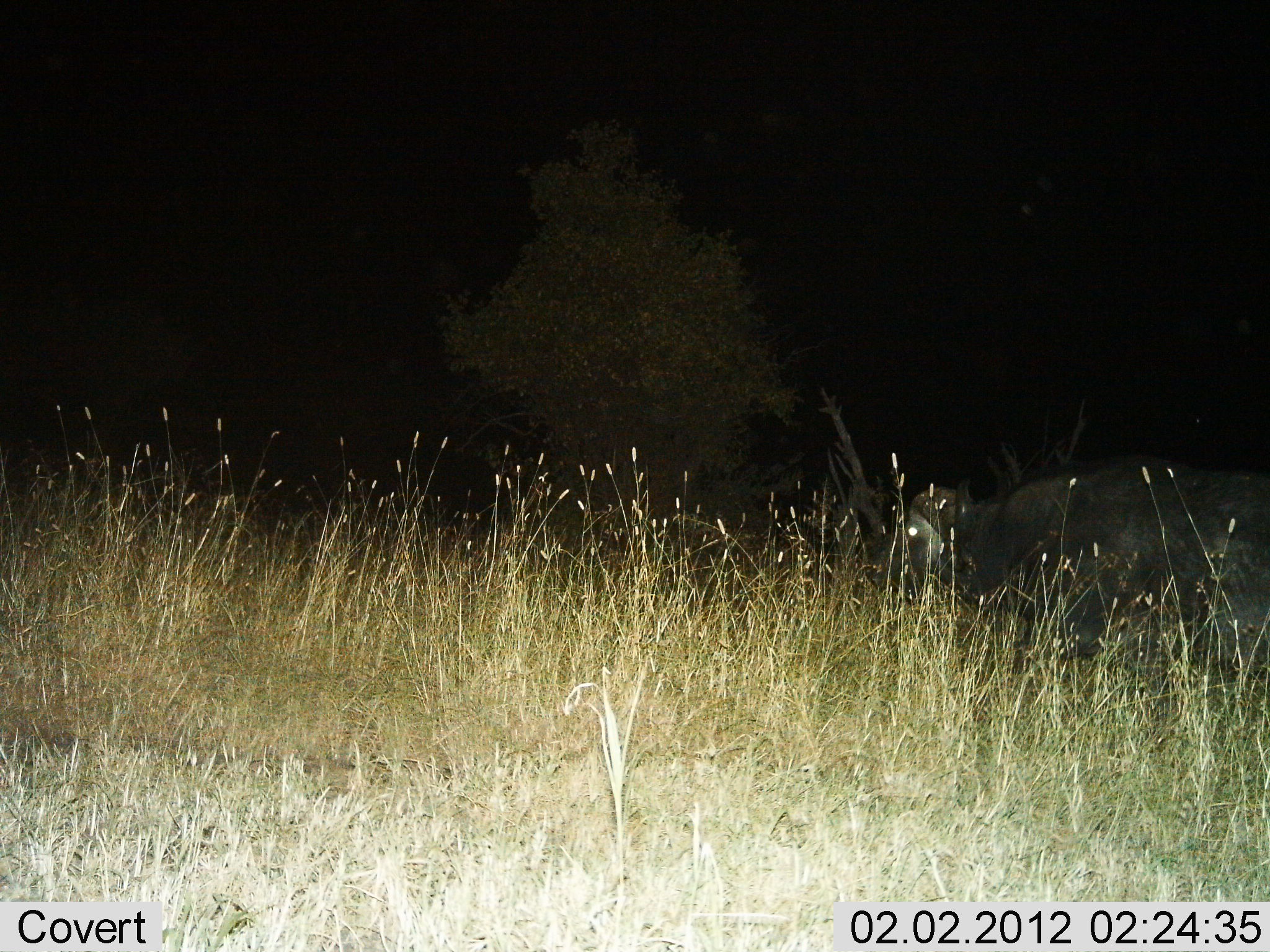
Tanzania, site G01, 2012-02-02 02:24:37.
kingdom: Animalia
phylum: Chordata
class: Mammalia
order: Artiodactyla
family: Bovidae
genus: Syncerus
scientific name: Syncerus caffer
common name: cape buffalo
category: buffalo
Buffalo (cape buffalo) (Syncerus caffer), count 1. Behavior (volunteer vote fractions): standing 31%, resting 0%, moving 75%, interacting 0%. Young present (vote fraction): 0%. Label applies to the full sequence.